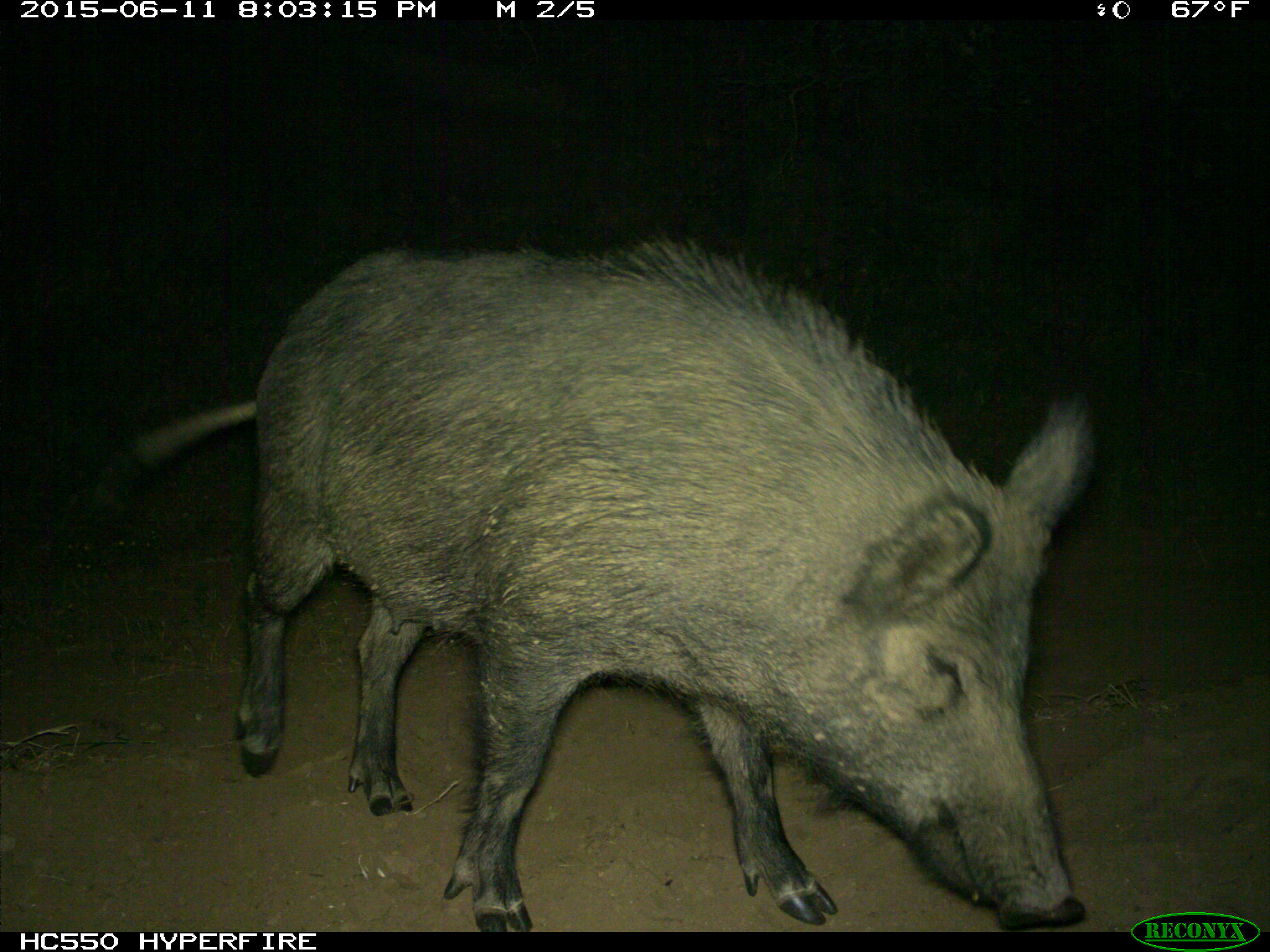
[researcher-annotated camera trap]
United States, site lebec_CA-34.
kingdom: Animalia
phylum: Chordata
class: Mammalia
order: Artiodactyla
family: Suidae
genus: Sus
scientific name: Sus scrofa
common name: wild boar